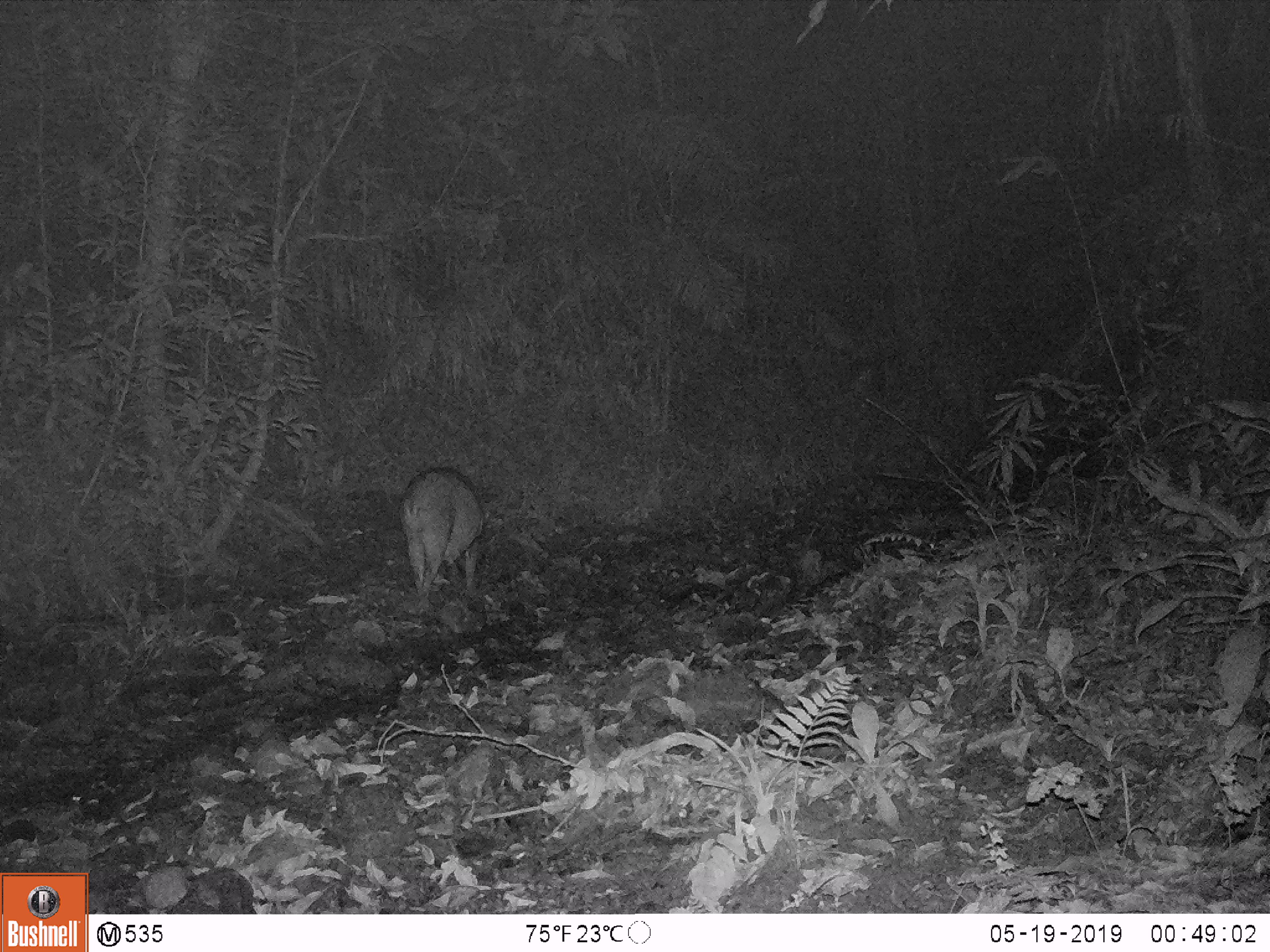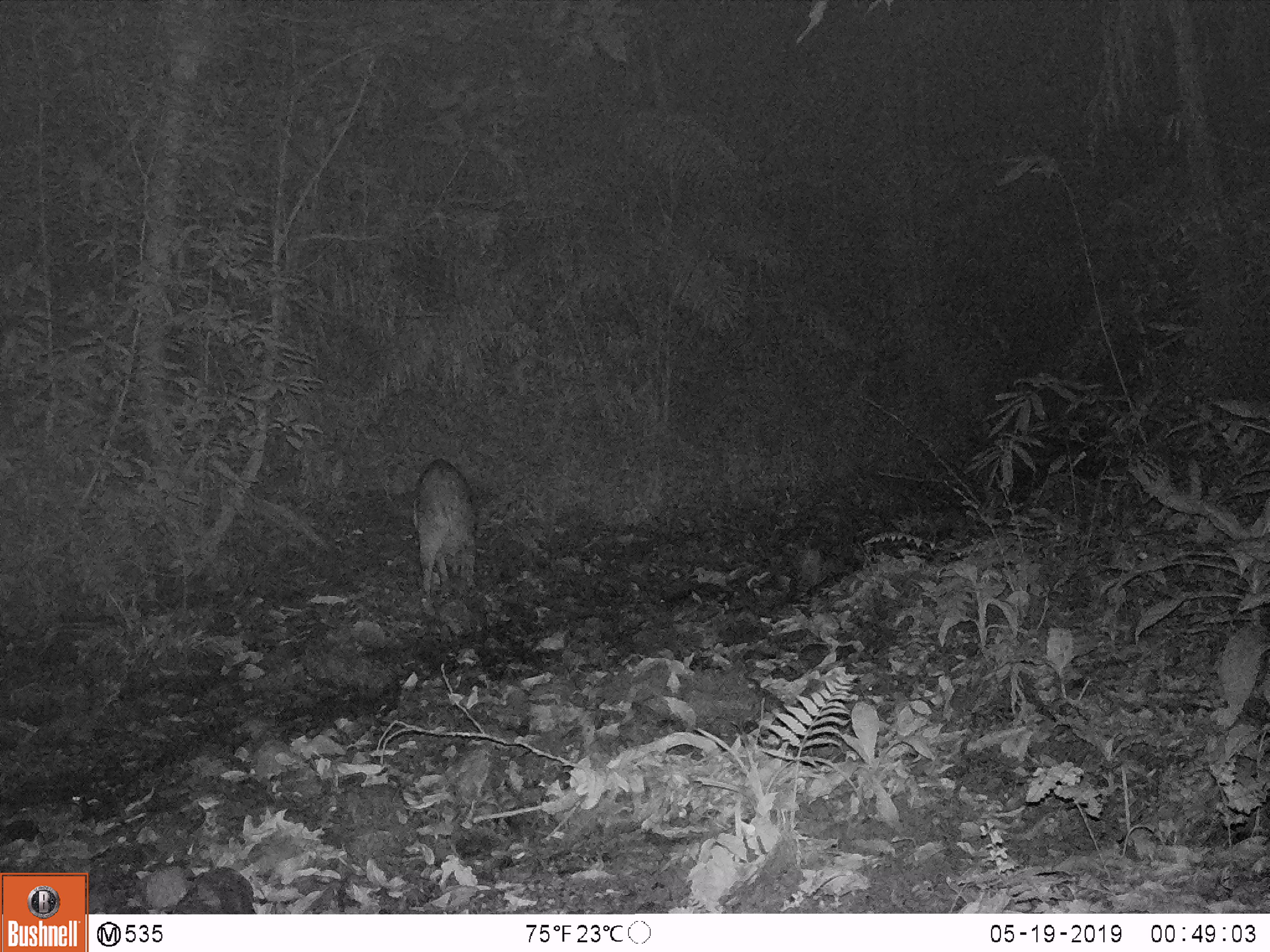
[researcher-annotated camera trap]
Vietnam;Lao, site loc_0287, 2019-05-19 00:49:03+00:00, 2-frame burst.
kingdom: Animalia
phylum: Chordata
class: Mammalia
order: Artiodactyla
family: Suidae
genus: Sus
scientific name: Sus scrofa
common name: eurasian wild pig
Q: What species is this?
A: Eurasian wild pig (Sus scrofa).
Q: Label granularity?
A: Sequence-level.